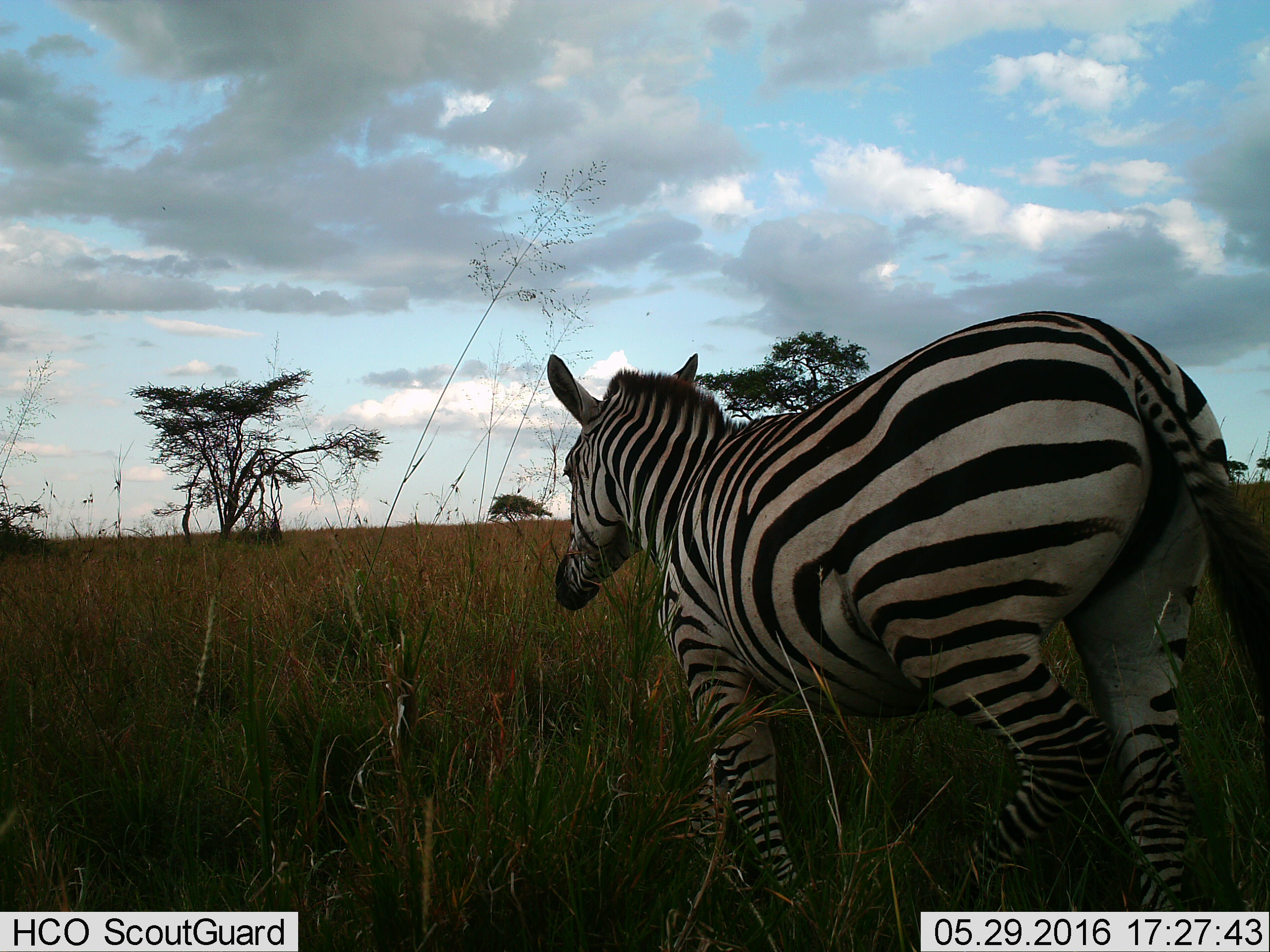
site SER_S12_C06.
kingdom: Animalia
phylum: Chordata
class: Mammalia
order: Perissodactyla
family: Equidae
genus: Equus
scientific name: Equus quagga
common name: plains zebra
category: zebraplains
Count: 1.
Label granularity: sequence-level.